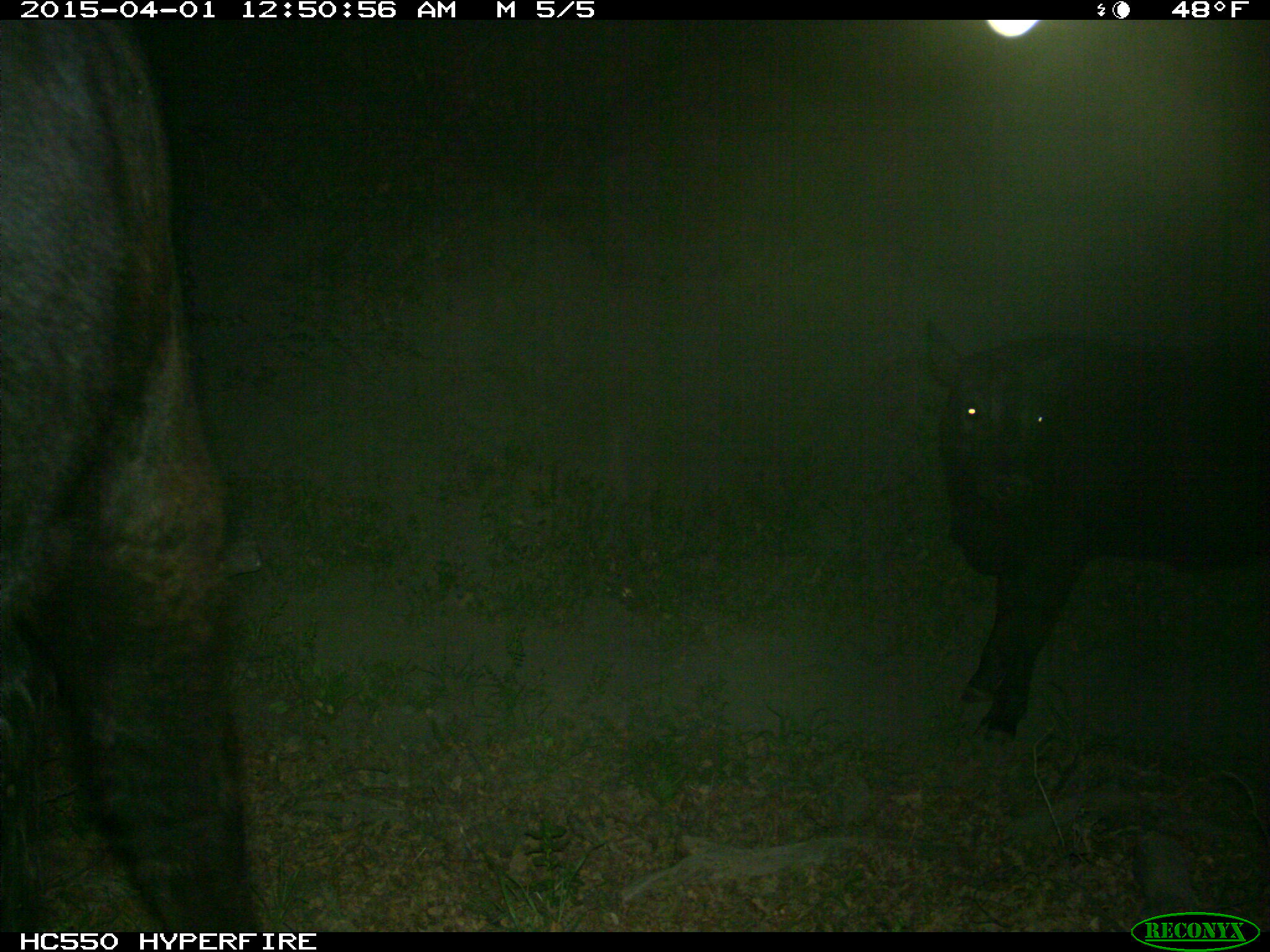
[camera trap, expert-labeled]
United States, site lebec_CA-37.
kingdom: Animalia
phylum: Chordata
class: Mammalia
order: Artiodactyla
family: Bovidae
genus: Bos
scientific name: Bos taurus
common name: domestic cow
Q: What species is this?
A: Bos taurus (domestic cow).